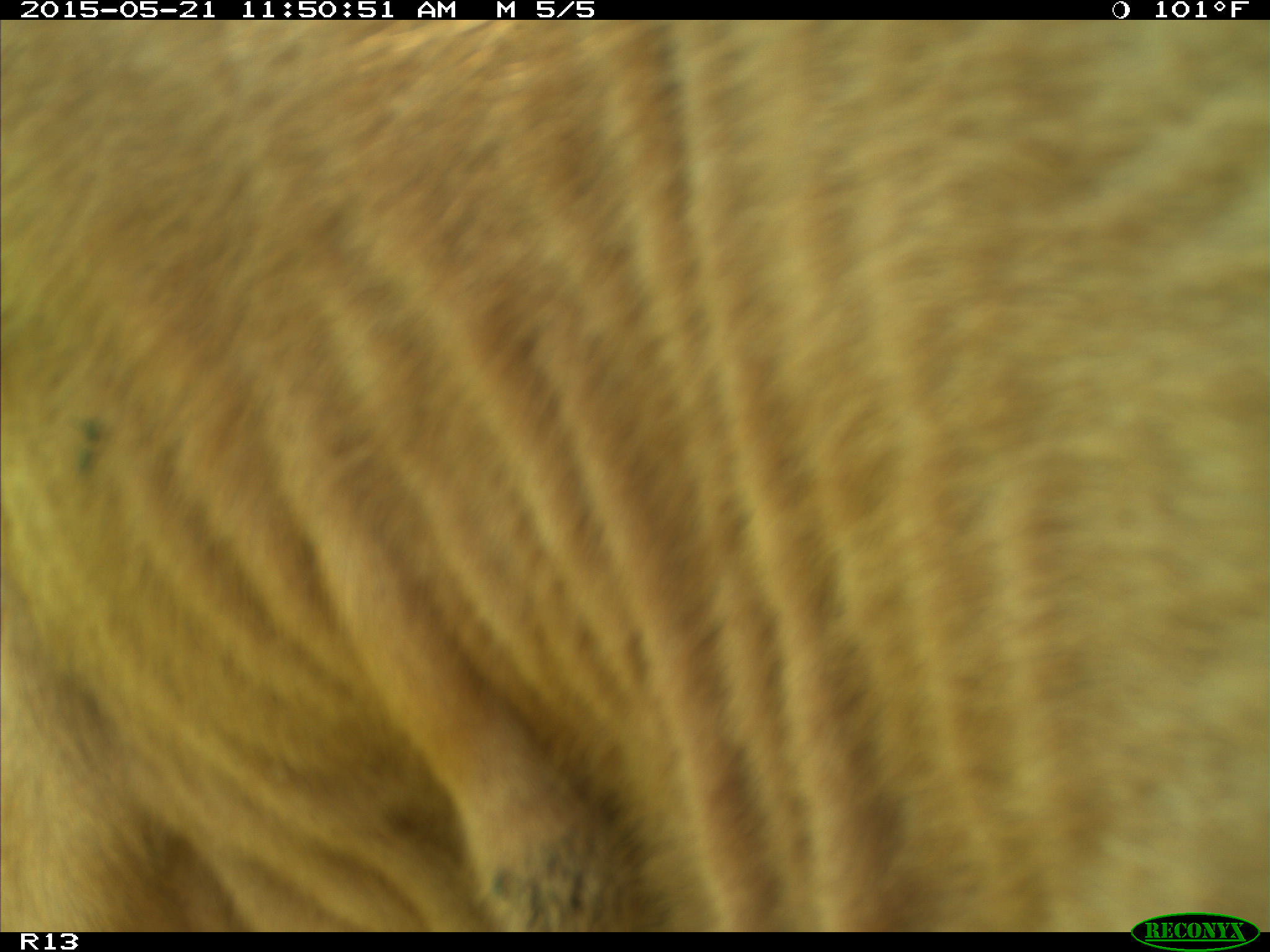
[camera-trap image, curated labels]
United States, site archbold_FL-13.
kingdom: Animalia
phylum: Chordata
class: Mammalia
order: Artiodactyla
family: Bovidae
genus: Bos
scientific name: Bos taurus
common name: domestic cow